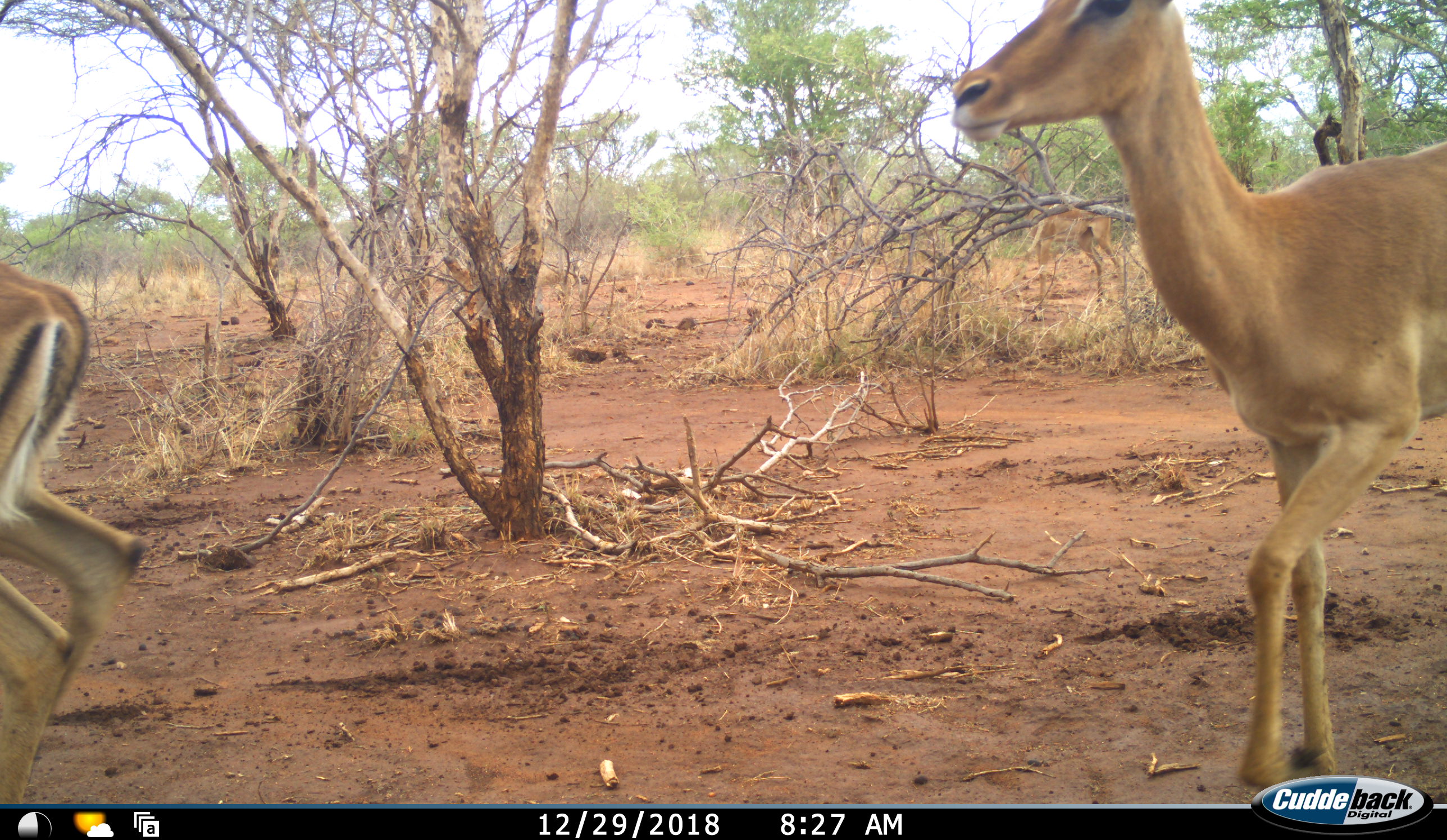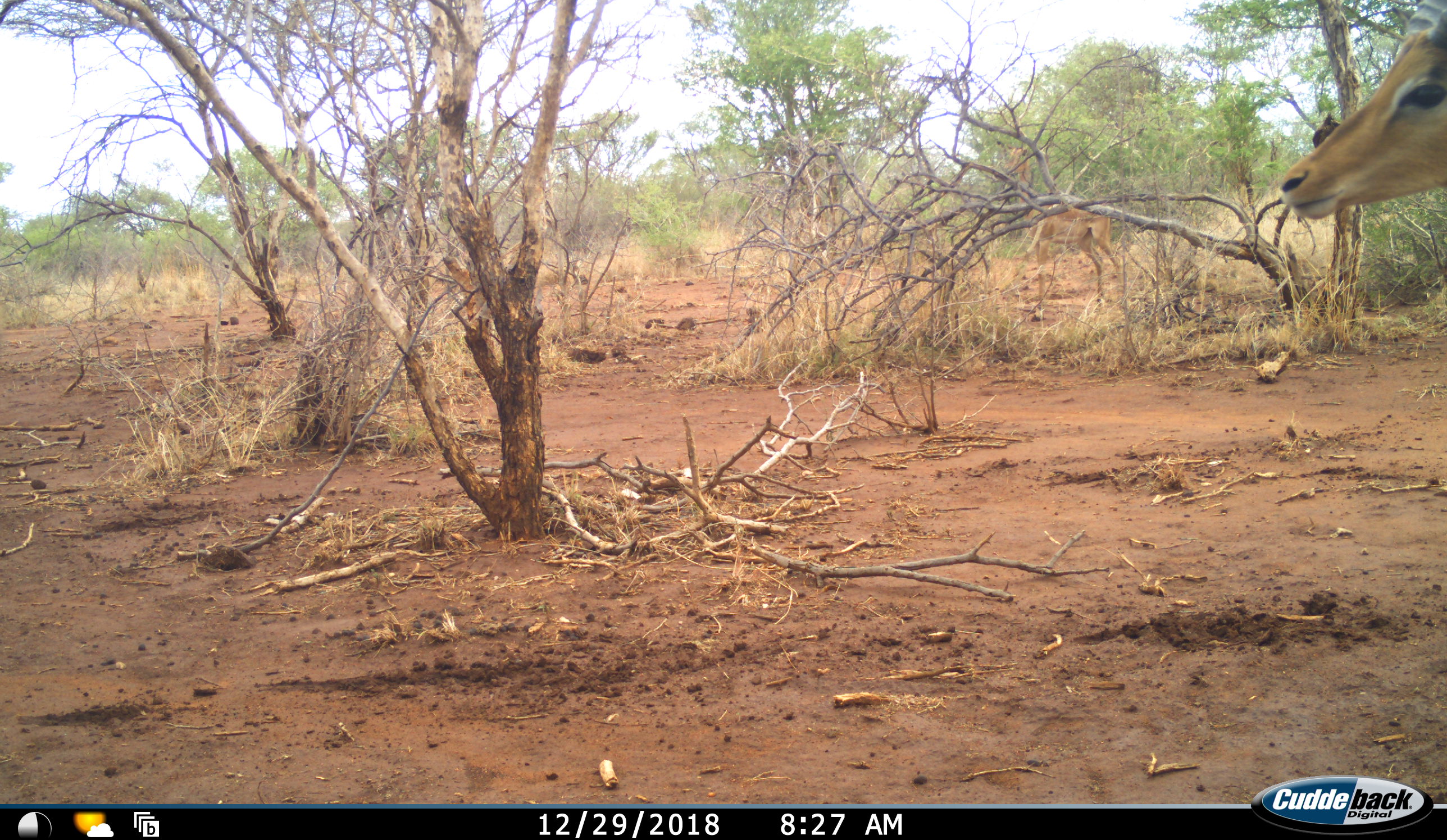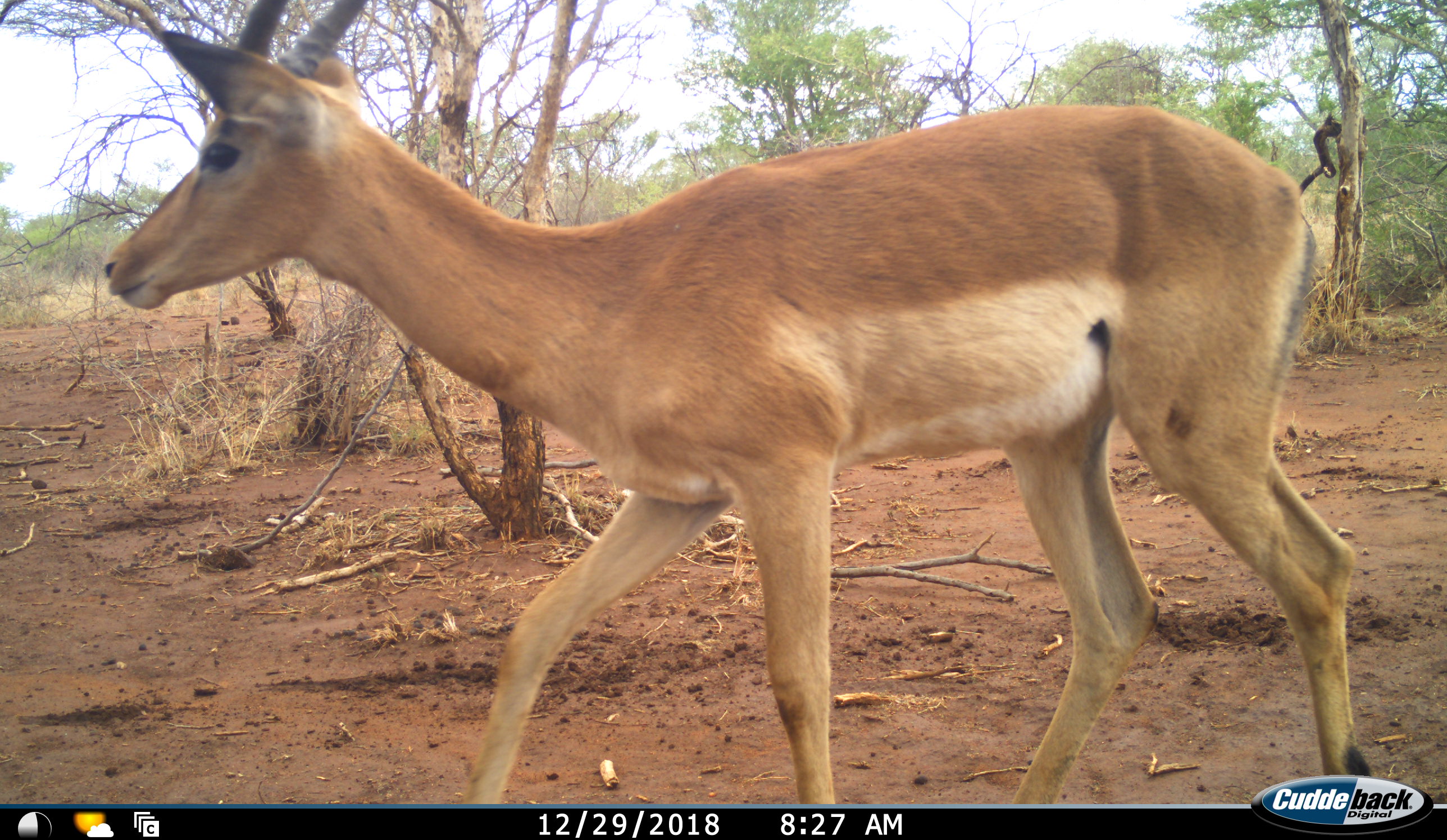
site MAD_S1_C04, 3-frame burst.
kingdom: Animalia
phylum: Chordata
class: Mammalia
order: Artiodactyla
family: Bovidae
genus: Aepyceros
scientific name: Aepyceros melampus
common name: impala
Impala (Aepyceros melampus), count 2. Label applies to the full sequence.